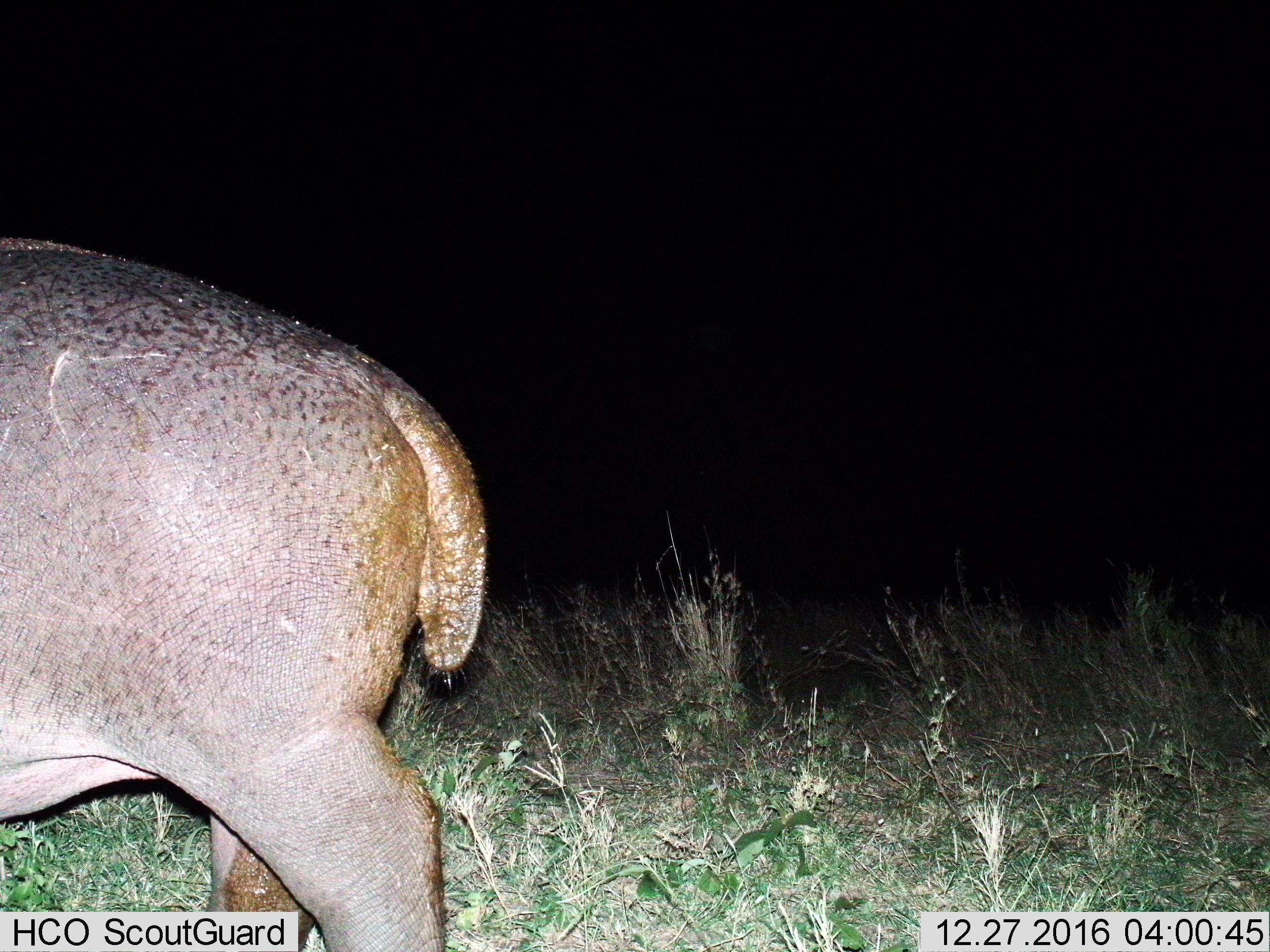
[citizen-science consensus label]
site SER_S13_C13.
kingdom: Animalia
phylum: Chordata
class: Mammalia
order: Artiodactyla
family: Hippopotamidae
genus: Hippopotamus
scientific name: Hippopotamus amphibius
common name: hippopotamus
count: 1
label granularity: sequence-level